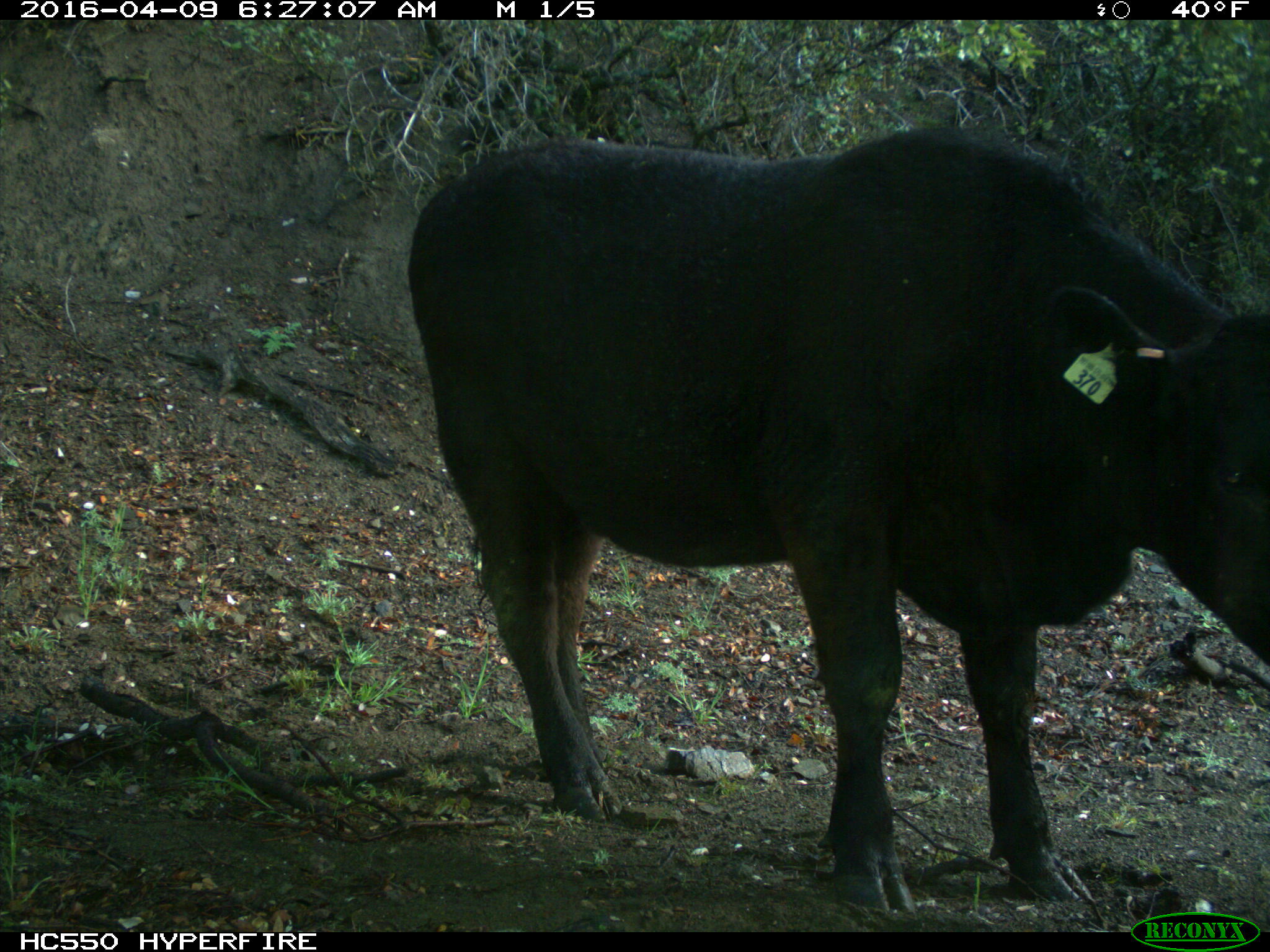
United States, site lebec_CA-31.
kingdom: Animalia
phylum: Chordata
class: Mammalia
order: Artiodactyla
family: Bovidae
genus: Bos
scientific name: Bos taurus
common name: domestic cow